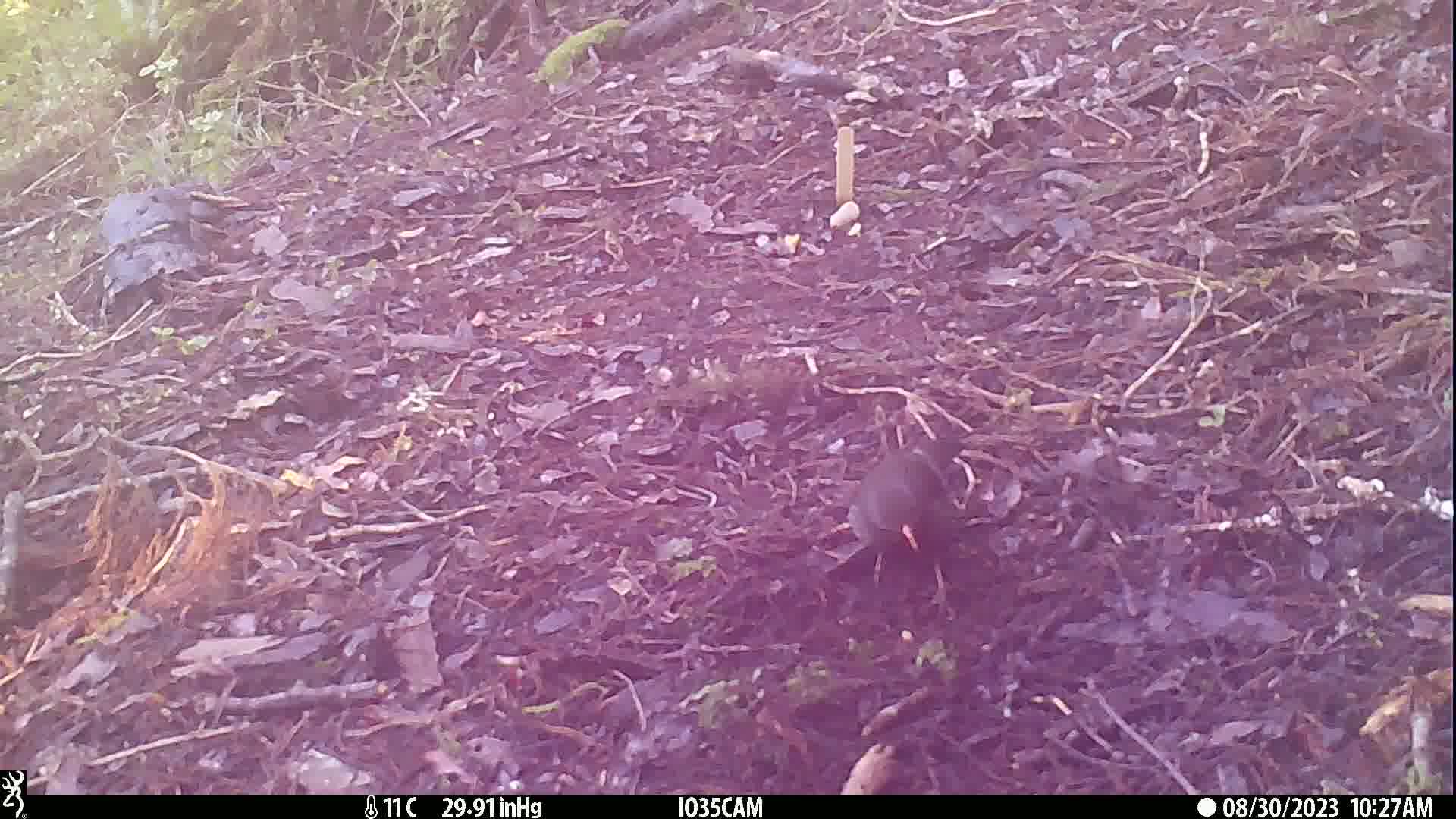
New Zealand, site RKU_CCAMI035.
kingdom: Animalia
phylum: Chordata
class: Aves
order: Passeriformes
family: Turdidae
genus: Turdus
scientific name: Turdus merula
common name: eurasian blackbird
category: blackbird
Blackbird (eurasian blackbird) (Turdus merula).